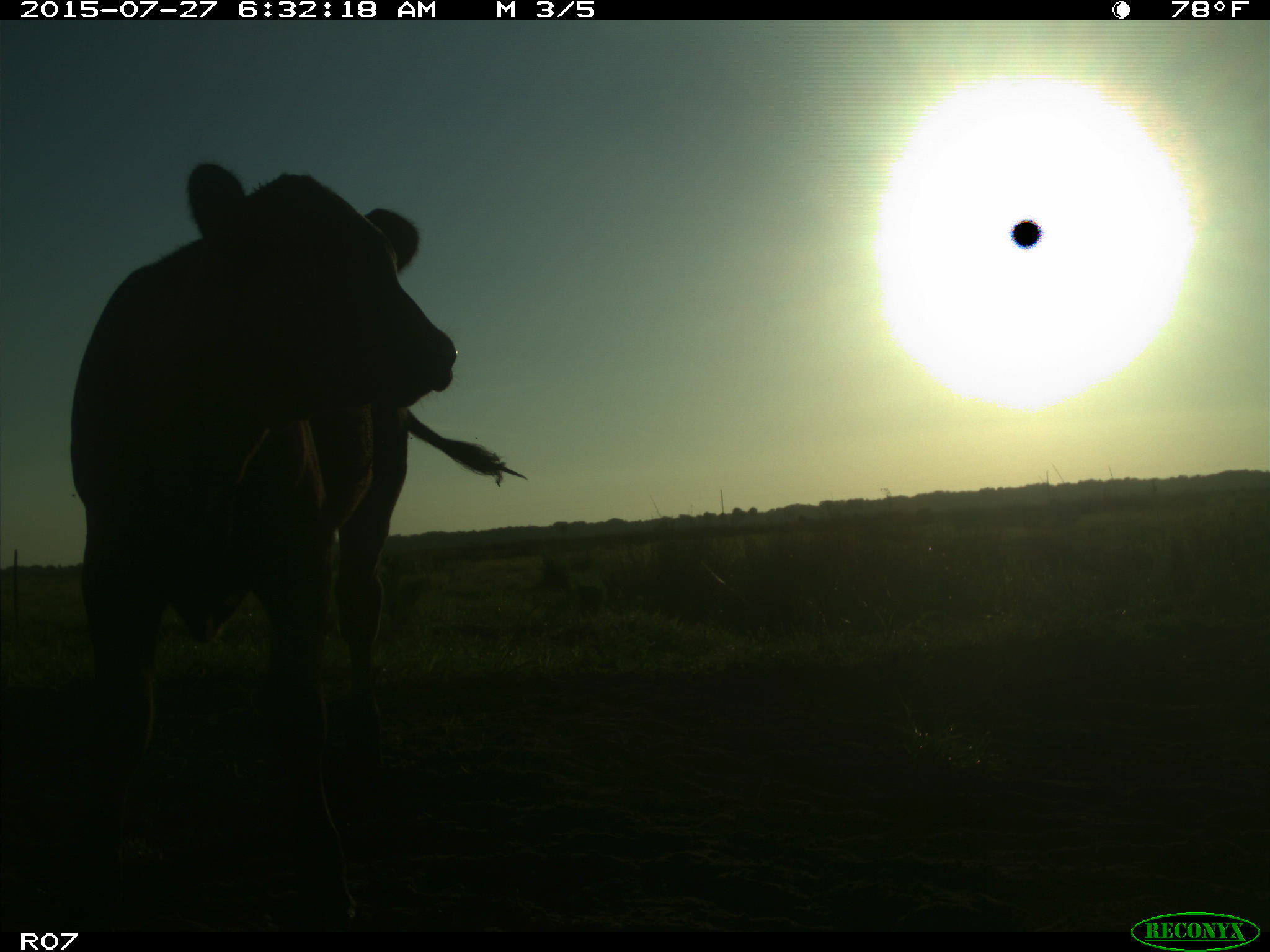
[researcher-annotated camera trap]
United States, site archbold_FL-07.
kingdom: Animalia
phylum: Chordata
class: Mammalia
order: Artiodactyla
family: Bovidae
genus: Bos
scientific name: Bos taurus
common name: domestic cow